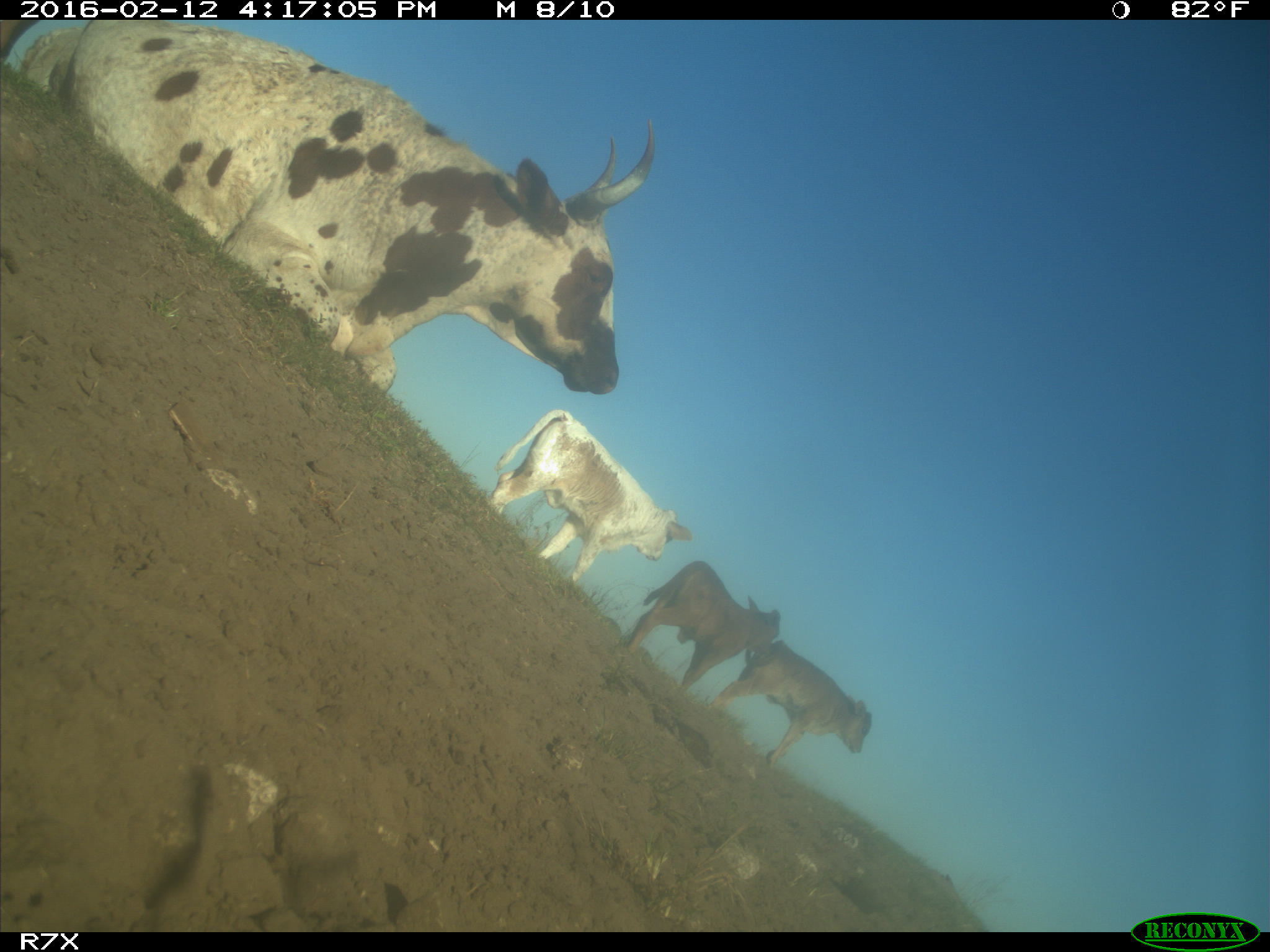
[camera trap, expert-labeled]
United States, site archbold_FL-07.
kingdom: Animalia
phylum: Chordata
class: Mammalia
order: Artiodactyla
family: Bovidae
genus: Bos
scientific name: Bos taurus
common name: domestic cow